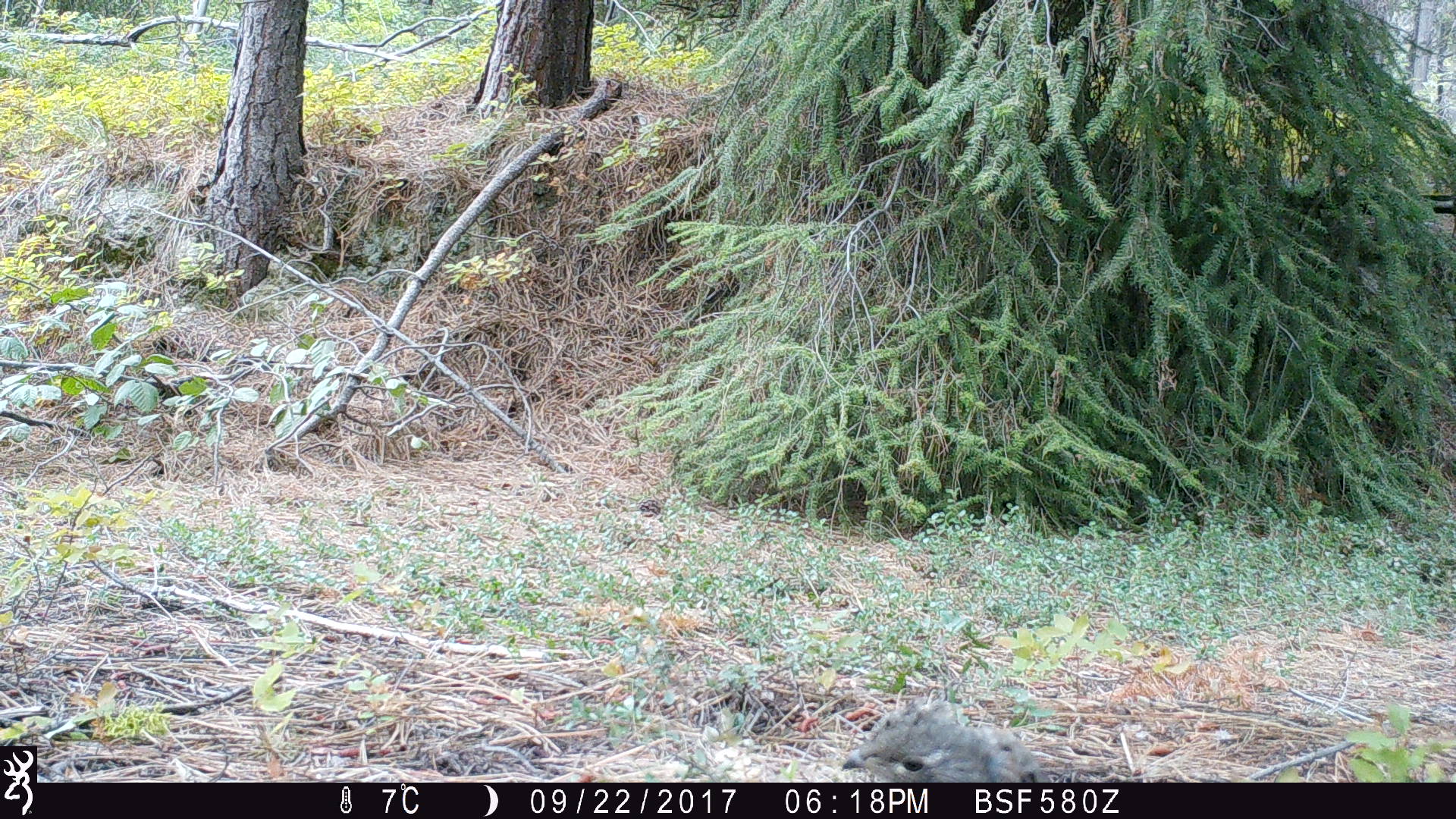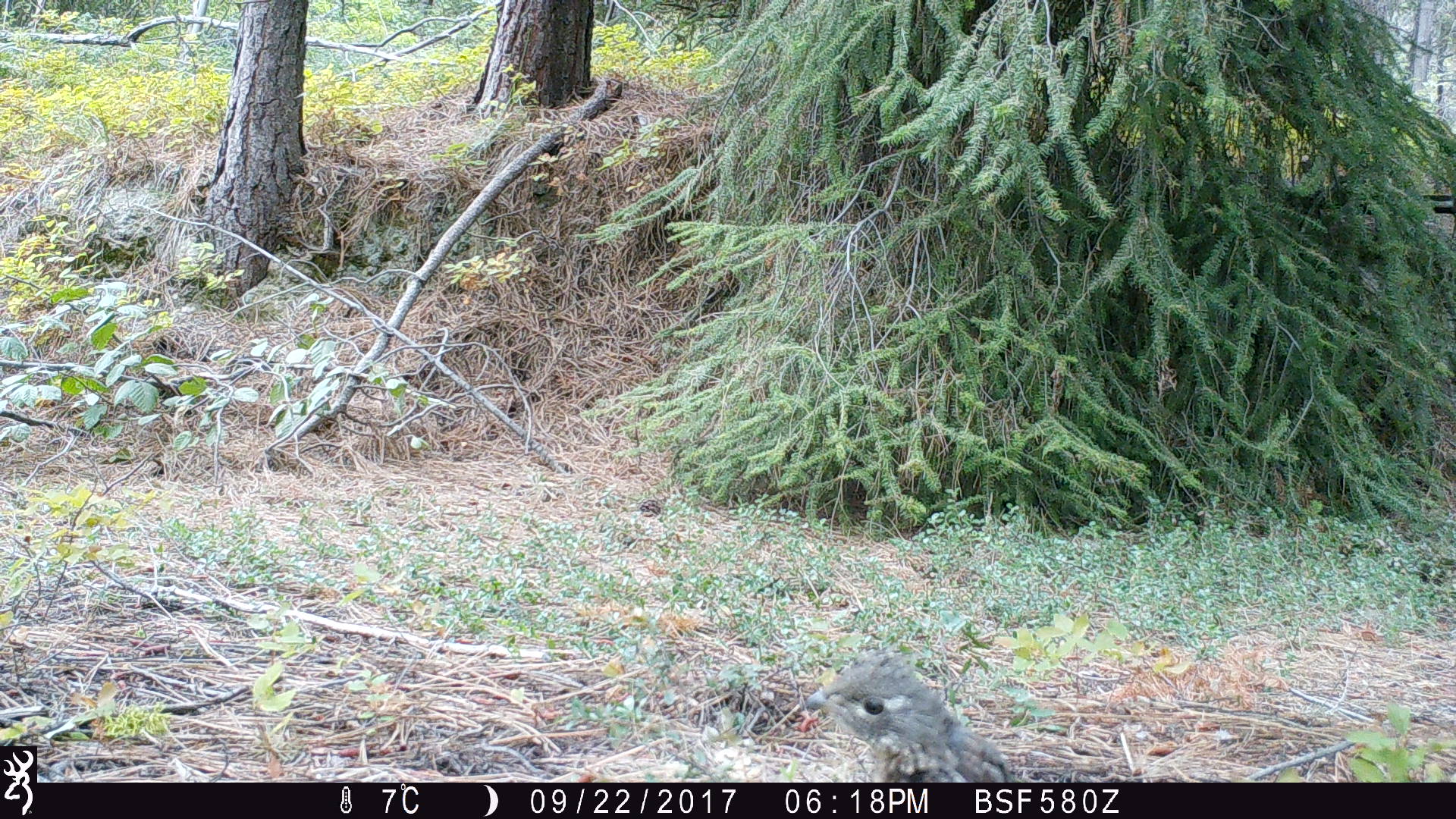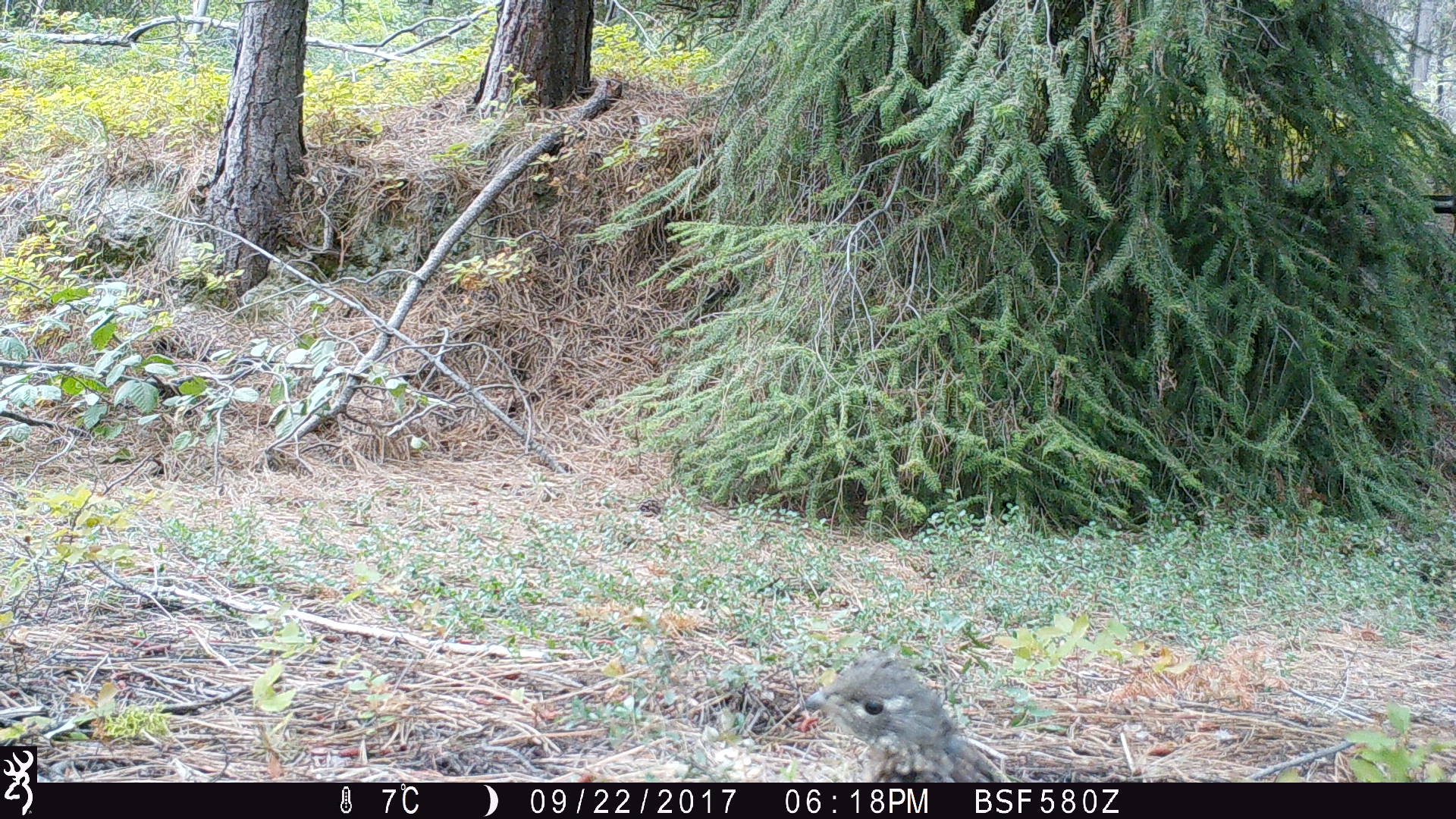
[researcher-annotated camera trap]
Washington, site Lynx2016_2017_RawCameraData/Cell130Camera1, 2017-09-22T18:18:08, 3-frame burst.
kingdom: Animalia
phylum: Chordata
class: Aves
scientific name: Aves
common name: birds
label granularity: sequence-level